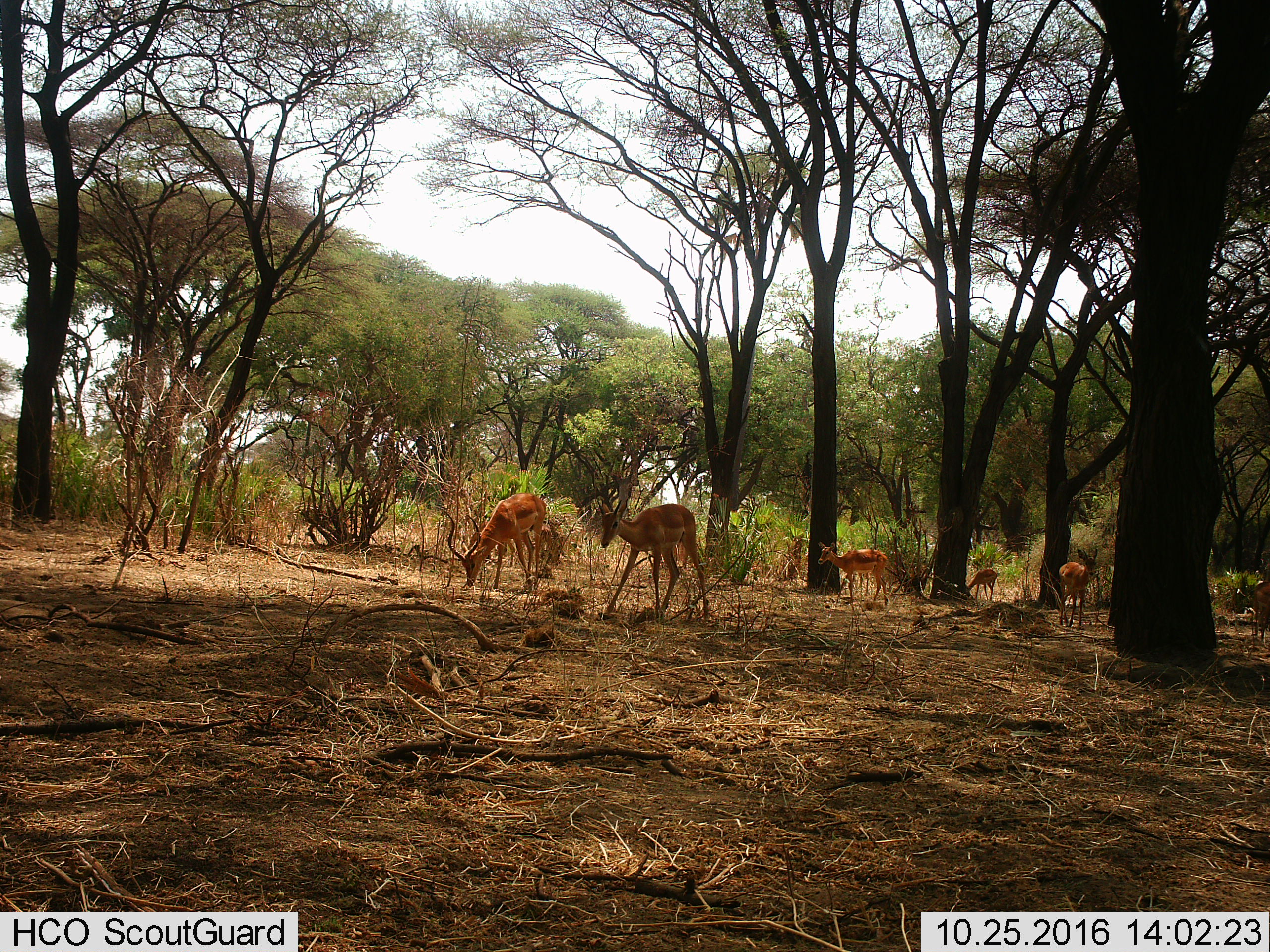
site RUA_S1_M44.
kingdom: Animalia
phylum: Chordata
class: Mammalia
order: Artiodactyla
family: Bovidae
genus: Aepyceros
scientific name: Aepyceros melampus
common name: impala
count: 6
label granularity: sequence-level